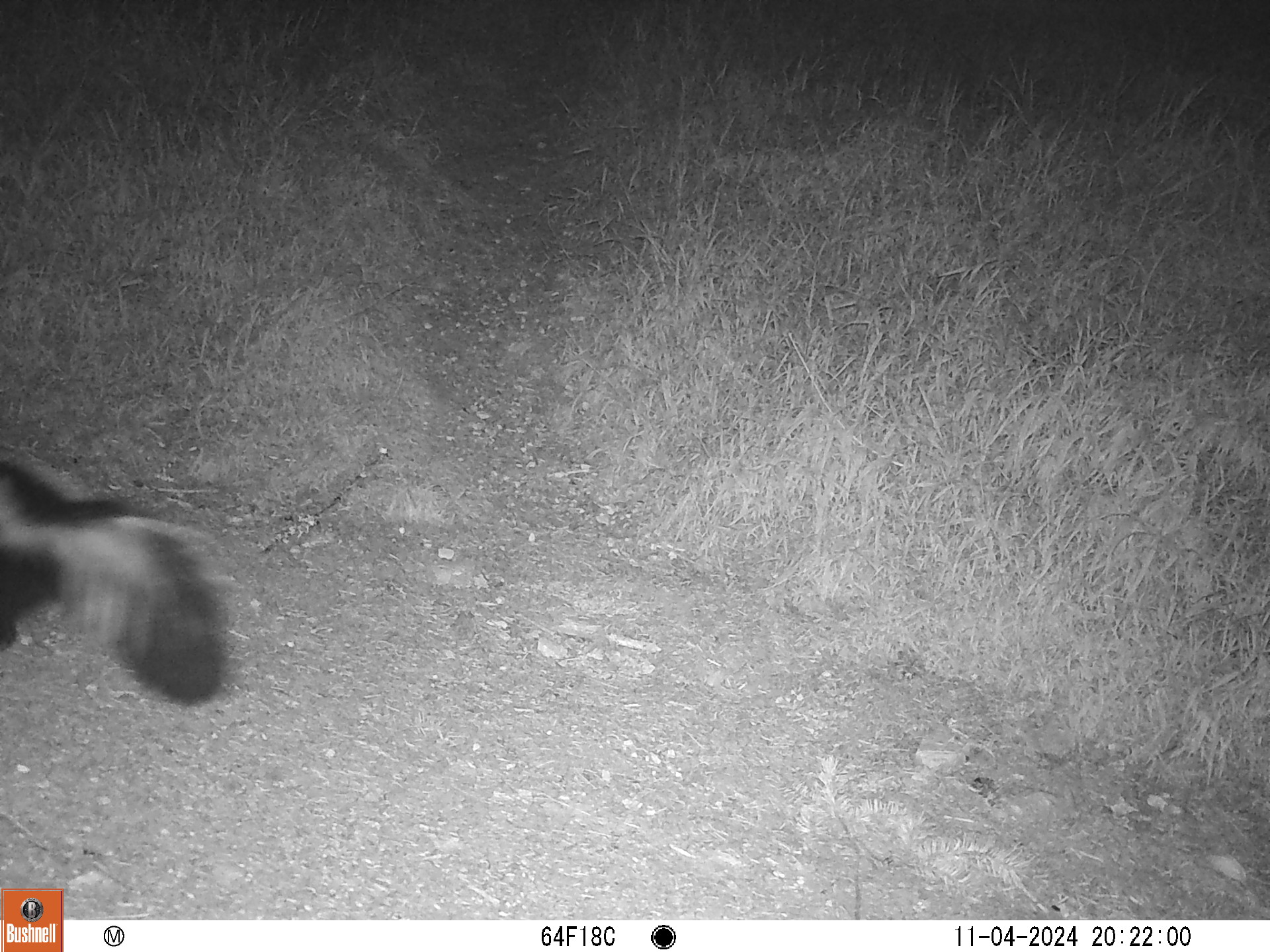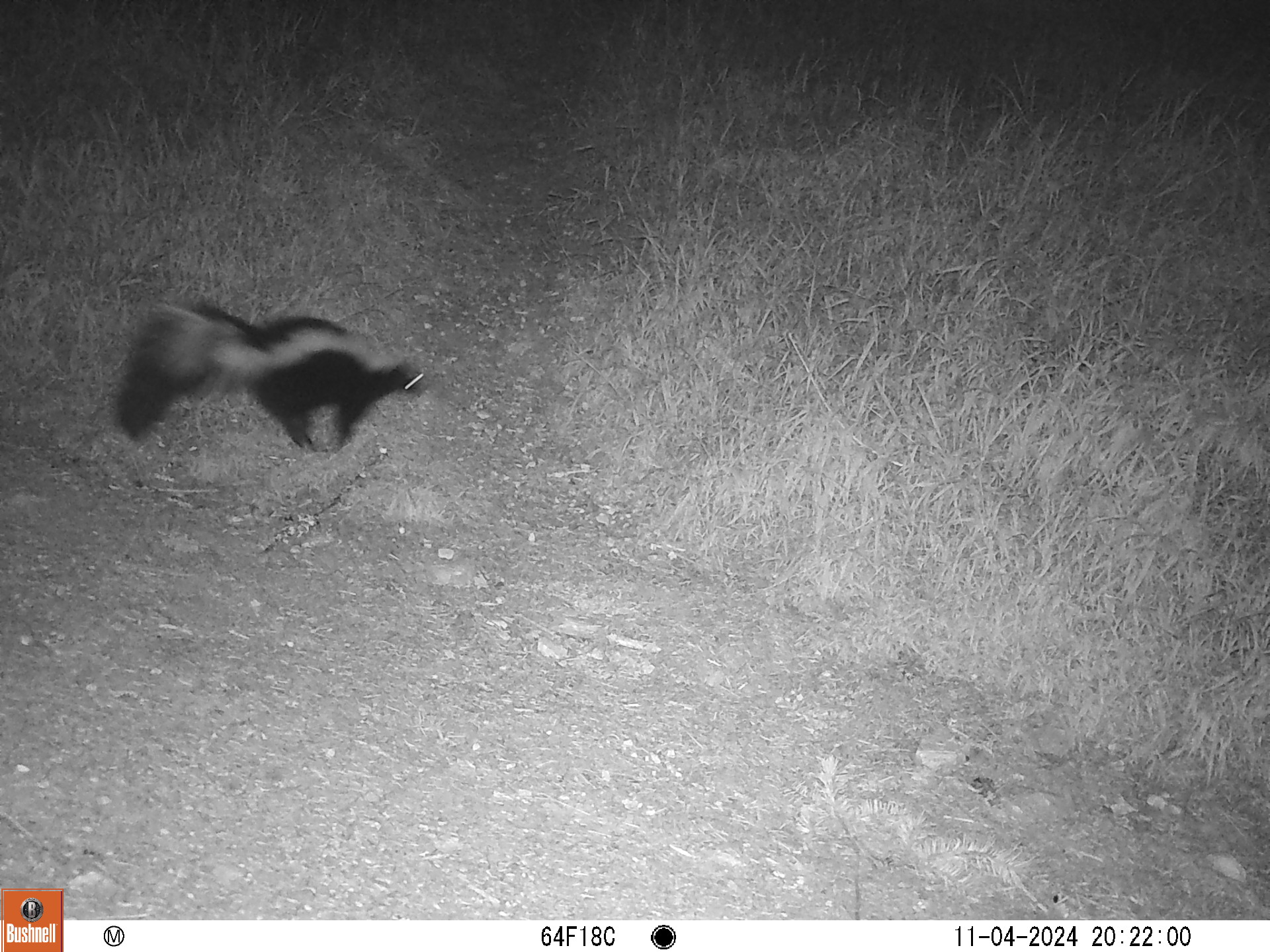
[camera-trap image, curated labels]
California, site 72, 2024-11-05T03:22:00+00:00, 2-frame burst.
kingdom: Animalia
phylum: Chordata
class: Mammalia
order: Carnivora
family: Mephitidae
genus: Mephitis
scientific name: Mephitis mephitis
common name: striped skunk